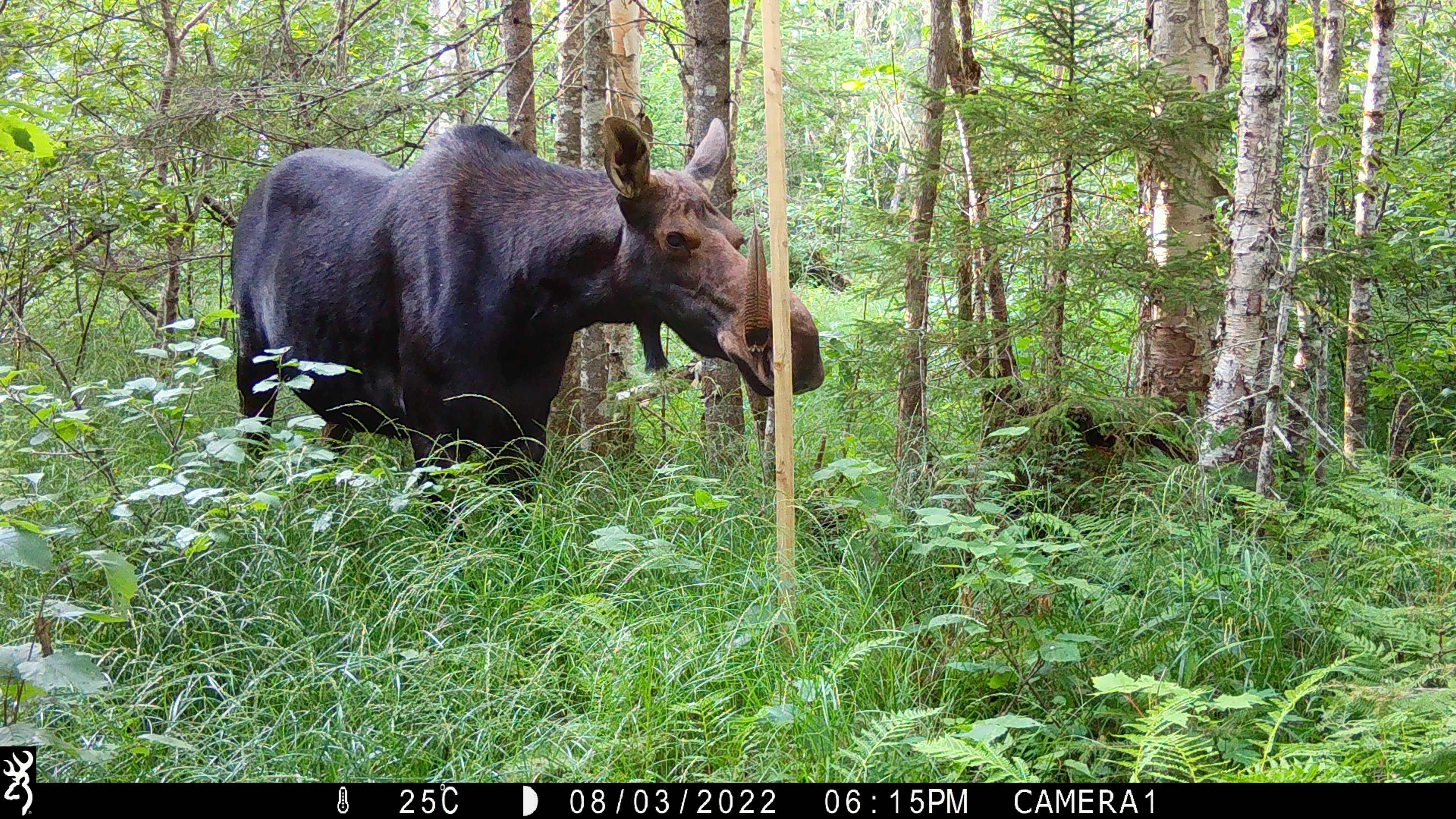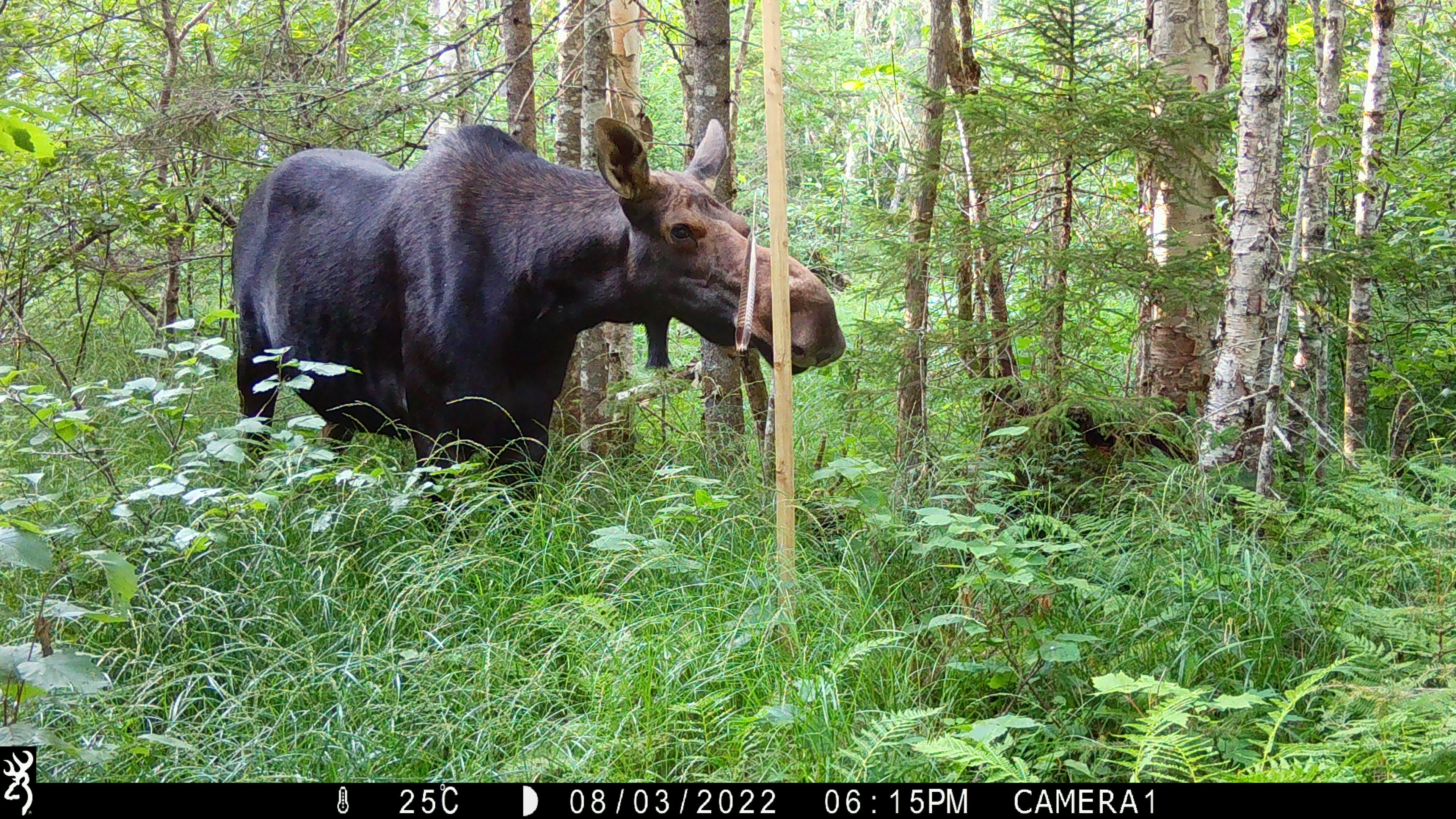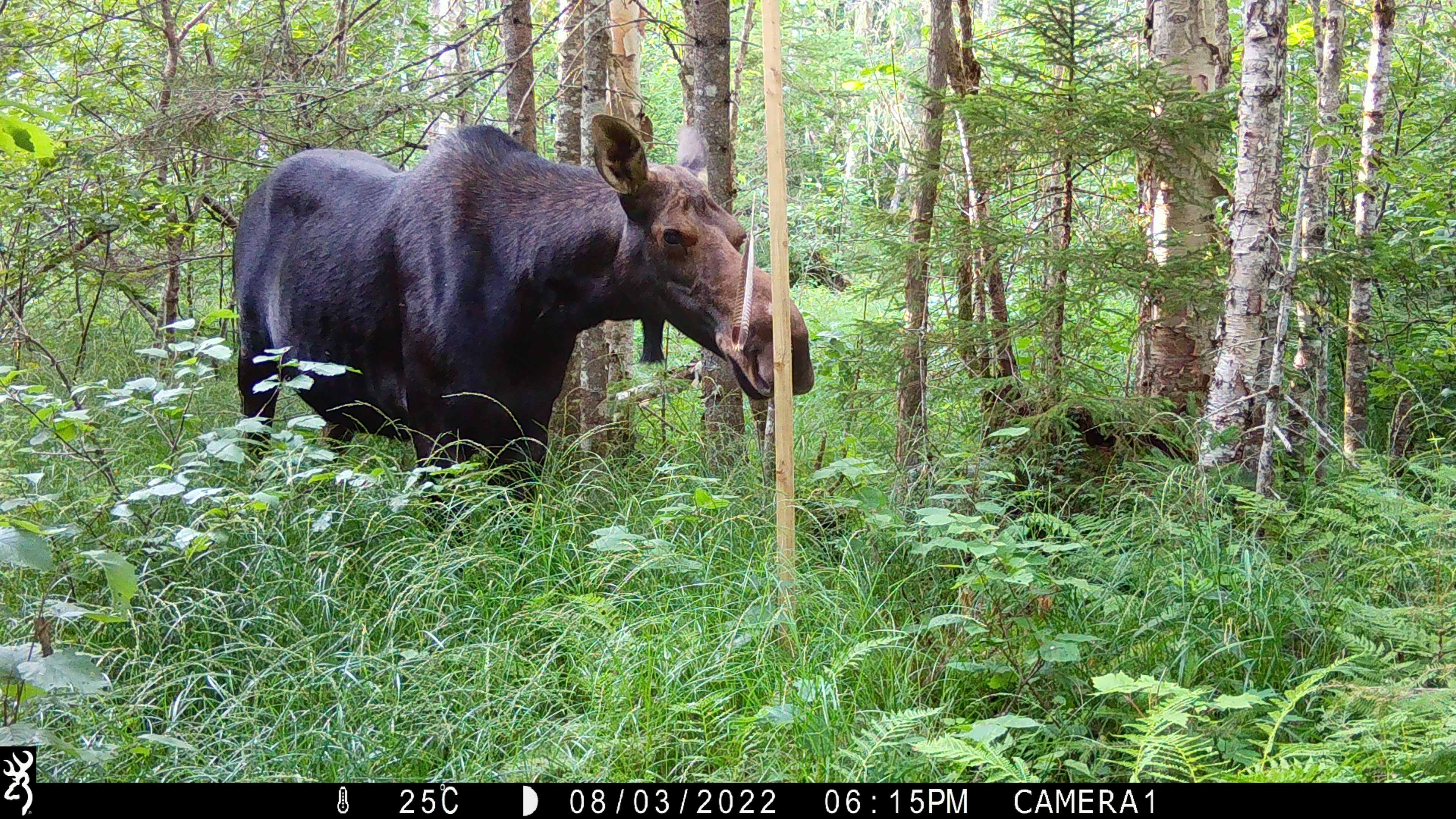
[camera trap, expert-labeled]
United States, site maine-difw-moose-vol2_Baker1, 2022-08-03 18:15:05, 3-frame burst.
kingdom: Animalia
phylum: Chordata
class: Mammalia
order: Artiodactyla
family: Cervidae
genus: Alces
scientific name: Alces alces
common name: moose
Moose (Alces alces).